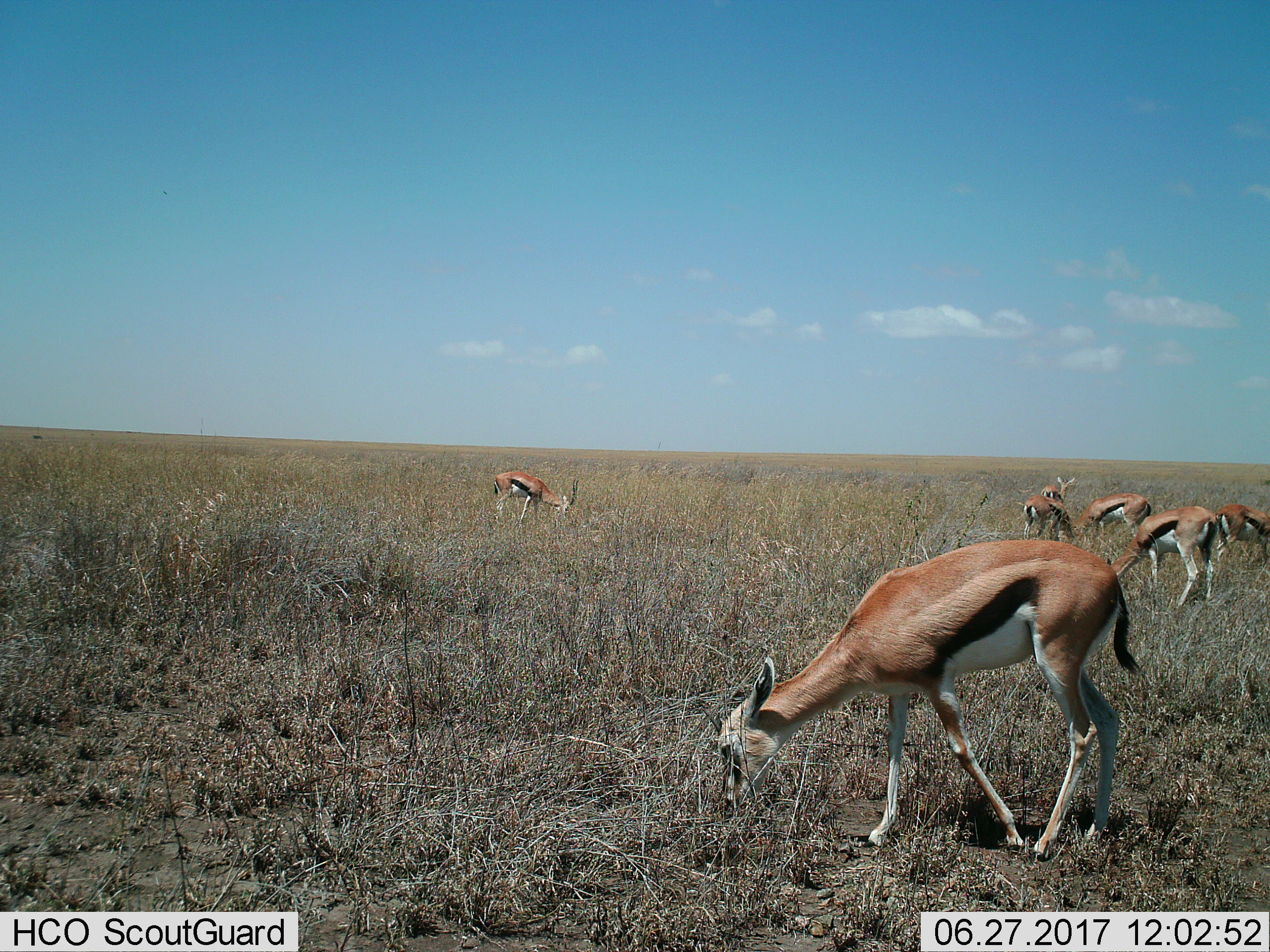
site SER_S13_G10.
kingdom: Animalia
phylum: Chordata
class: Mammalia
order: Artiodactyla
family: Bovidae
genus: Eudorcas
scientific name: Eudorcas thomsonii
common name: thomson's gazelle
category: gazellethomsons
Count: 7.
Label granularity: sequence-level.